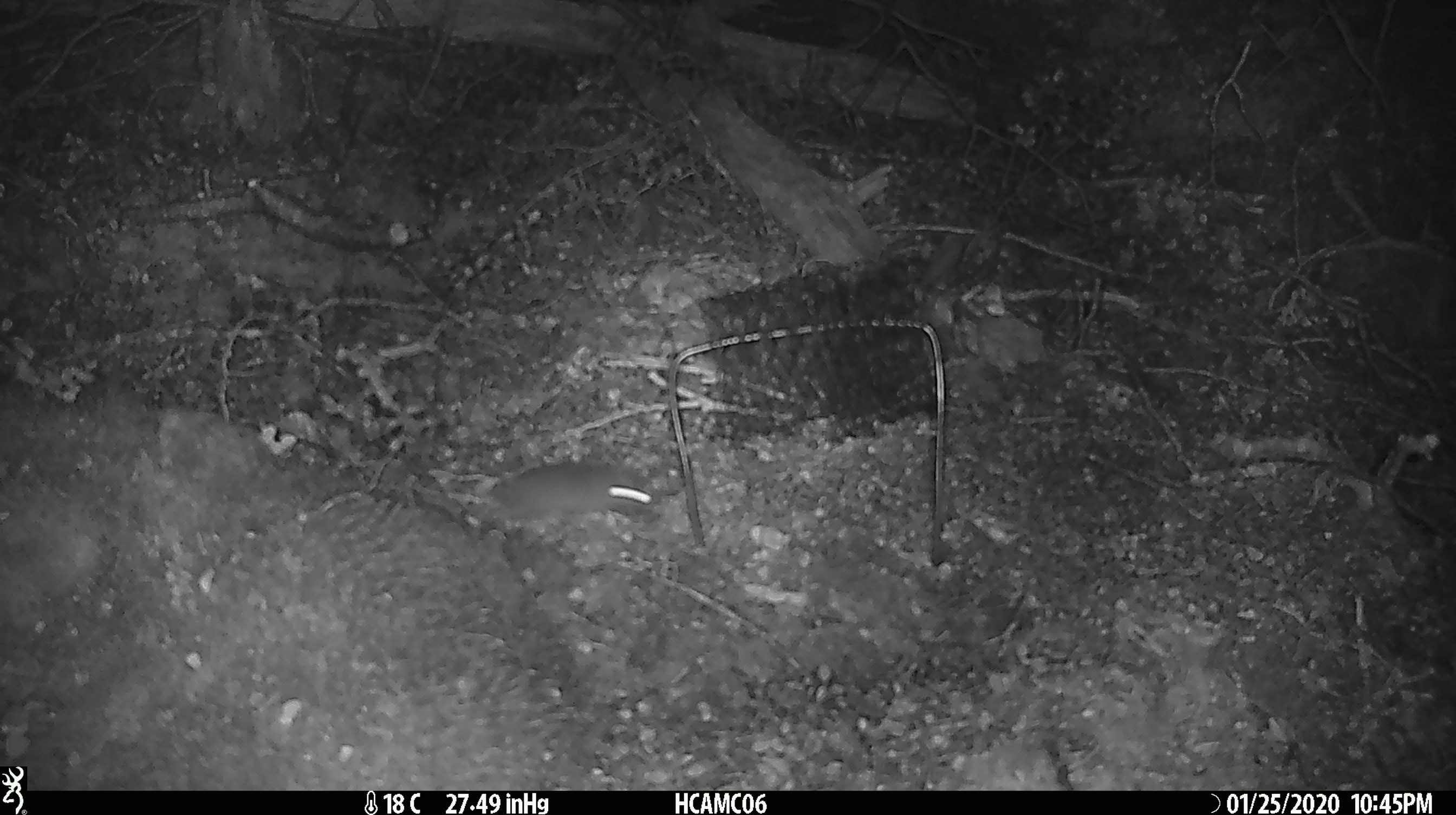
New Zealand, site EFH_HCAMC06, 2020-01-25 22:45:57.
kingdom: Animalia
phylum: Chordata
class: Mammalia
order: Rodentia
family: Muridae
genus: Mus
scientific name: Mus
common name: mouse